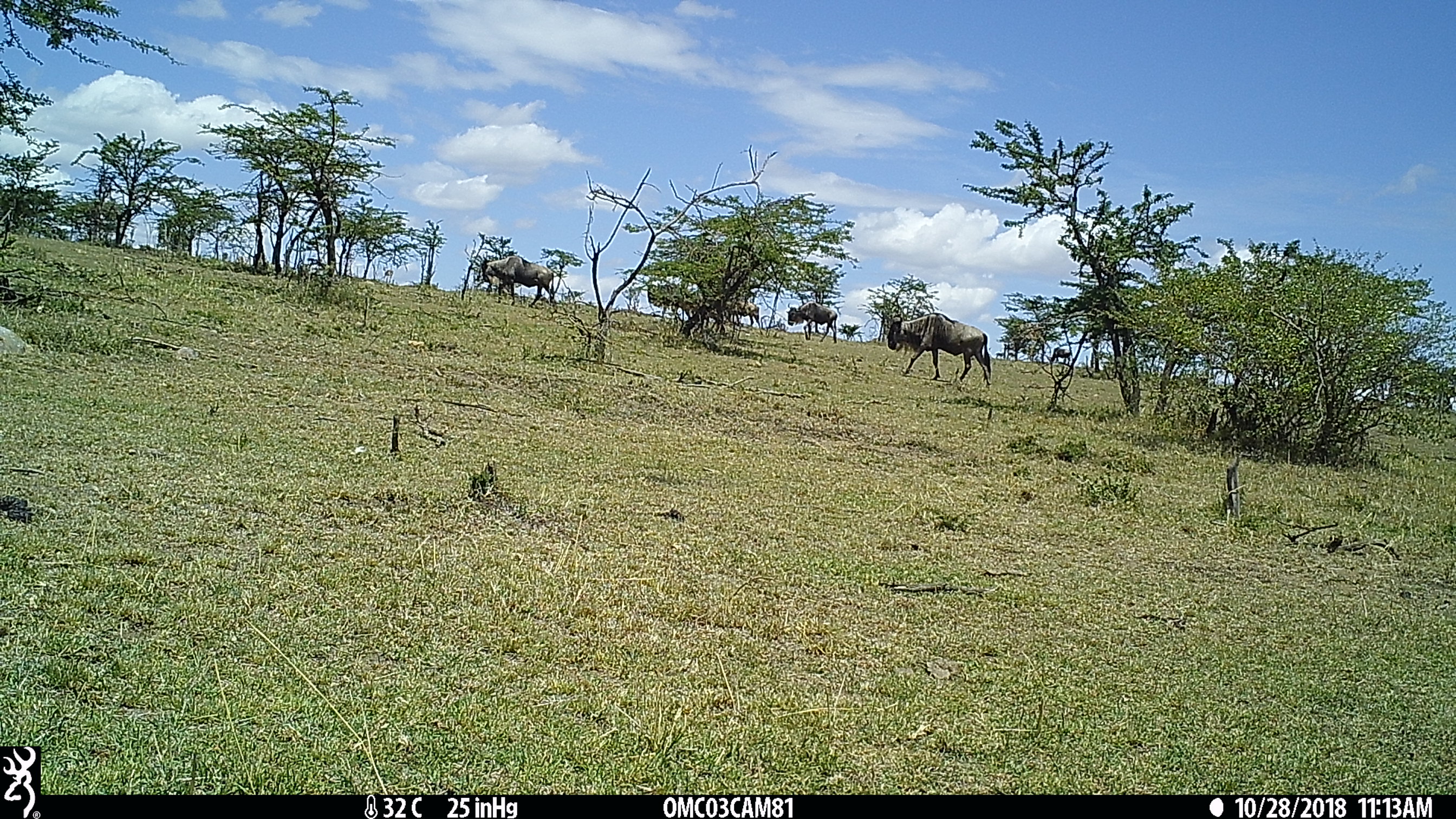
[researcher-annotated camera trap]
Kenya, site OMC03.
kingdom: Animalia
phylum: Chordata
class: Mammalia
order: Artiodactyla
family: Bovidae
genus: Connochaetes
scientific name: Connochaetes taurinus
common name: blue wildebeest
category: wildebeest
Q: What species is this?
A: Wildebeest (blue wildebeest) (Connochaetes taurinus).